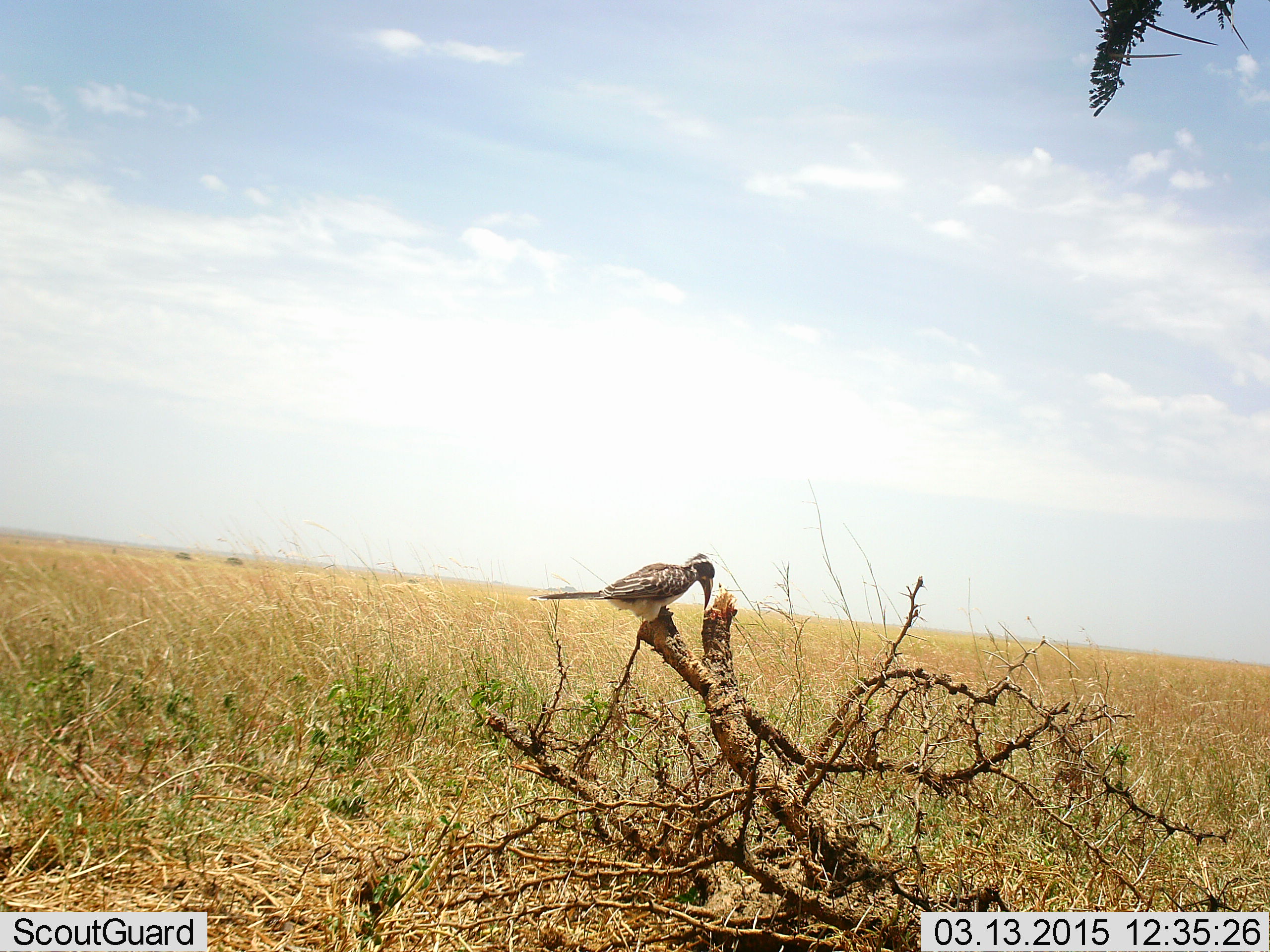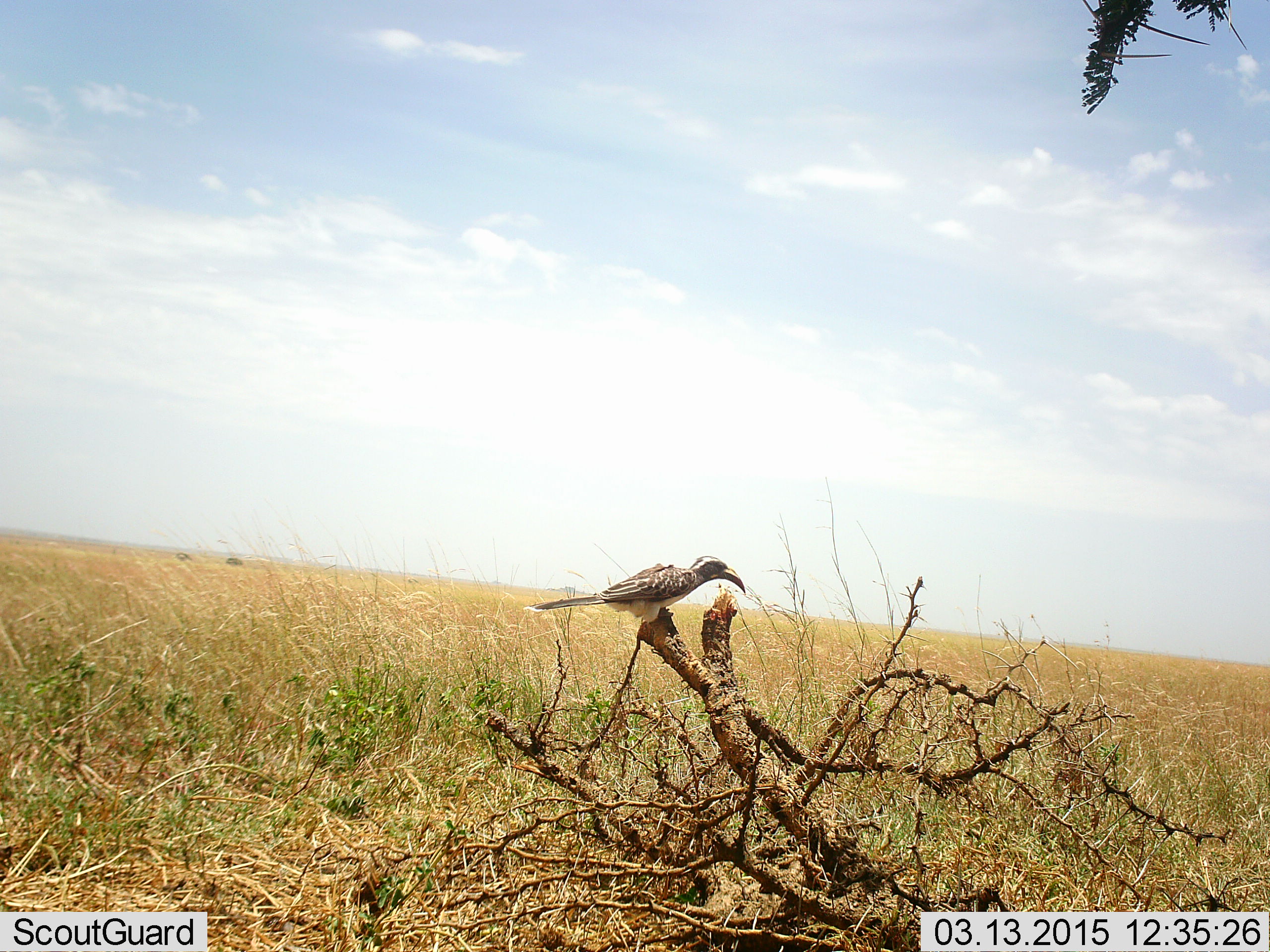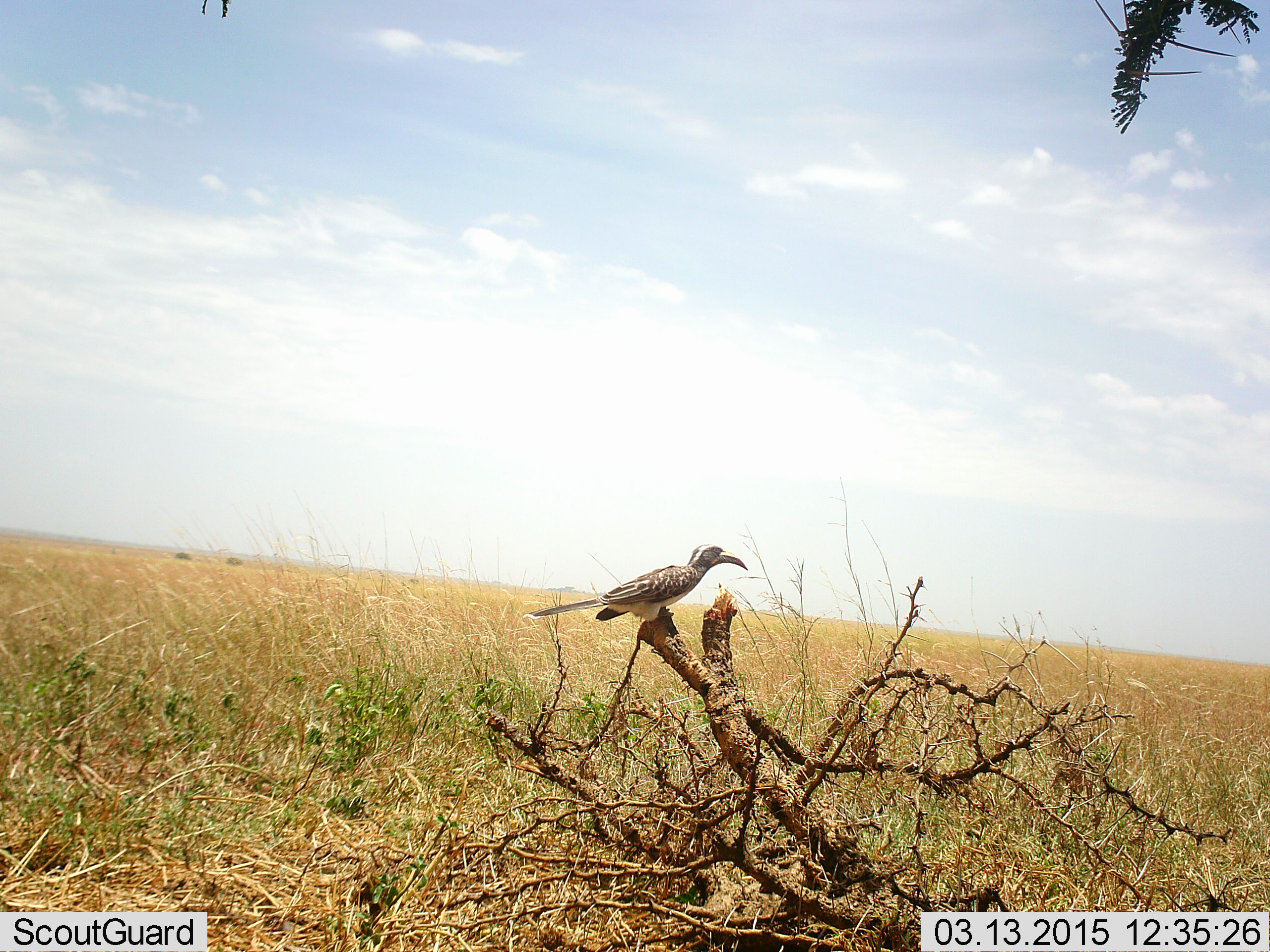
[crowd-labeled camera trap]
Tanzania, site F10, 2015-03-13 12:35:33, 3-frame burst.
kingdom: Animalia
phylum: Chordata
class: Aves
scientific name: Aves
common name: bird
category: otherbird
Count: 1.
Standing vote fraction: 70%.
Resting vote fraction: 30%.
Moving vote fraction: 0%.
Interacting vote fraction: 0%.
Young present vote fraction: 0%.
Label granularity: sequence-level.